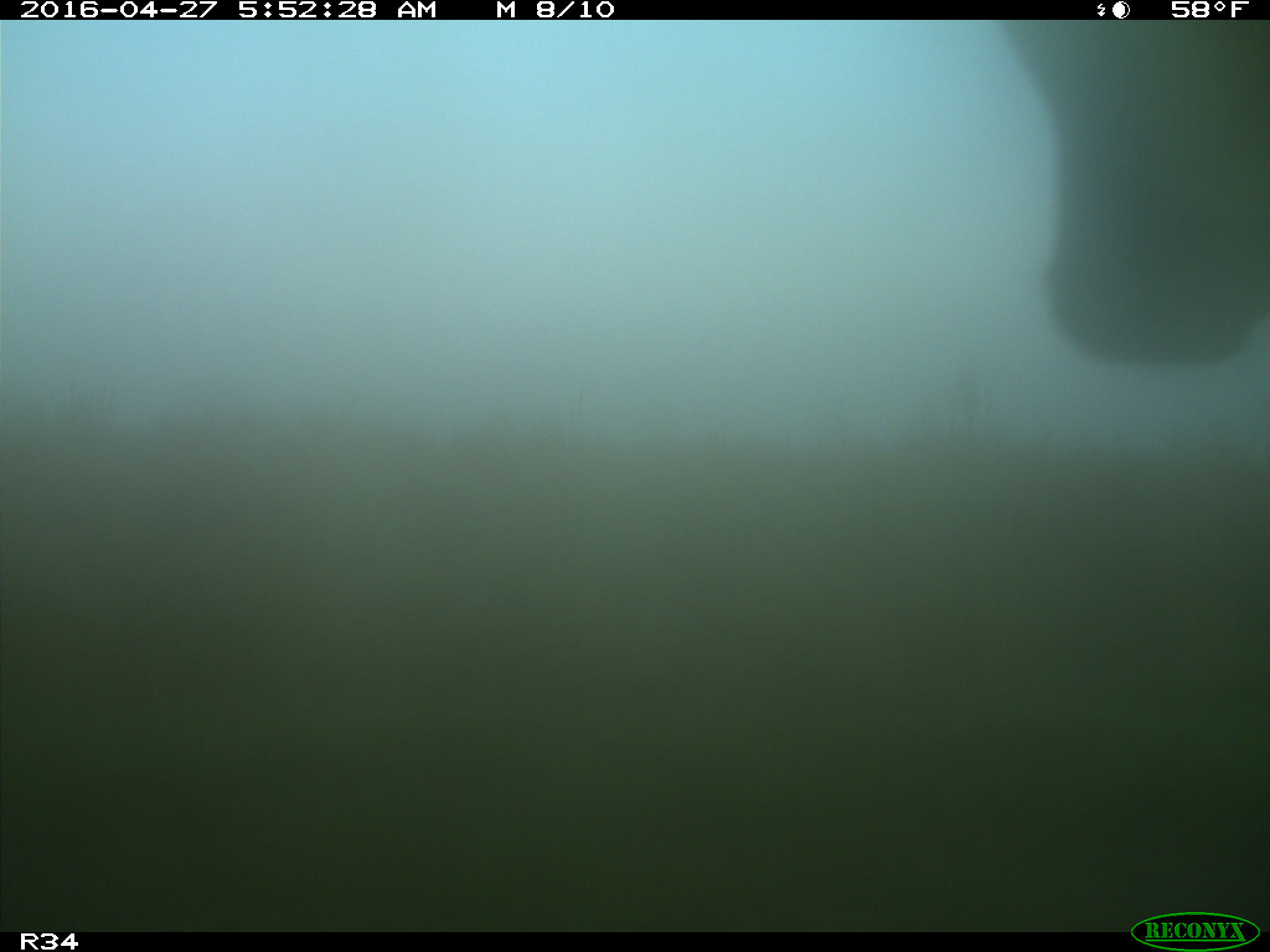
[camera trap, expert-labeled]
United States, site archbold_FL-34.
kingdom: Animalia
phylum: Chordata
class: Mammalia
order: Artiodactyla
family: Bovidae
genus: Bos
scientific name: Bos taurus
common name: domestic cow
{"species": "Bos taurus (domestic cow)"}